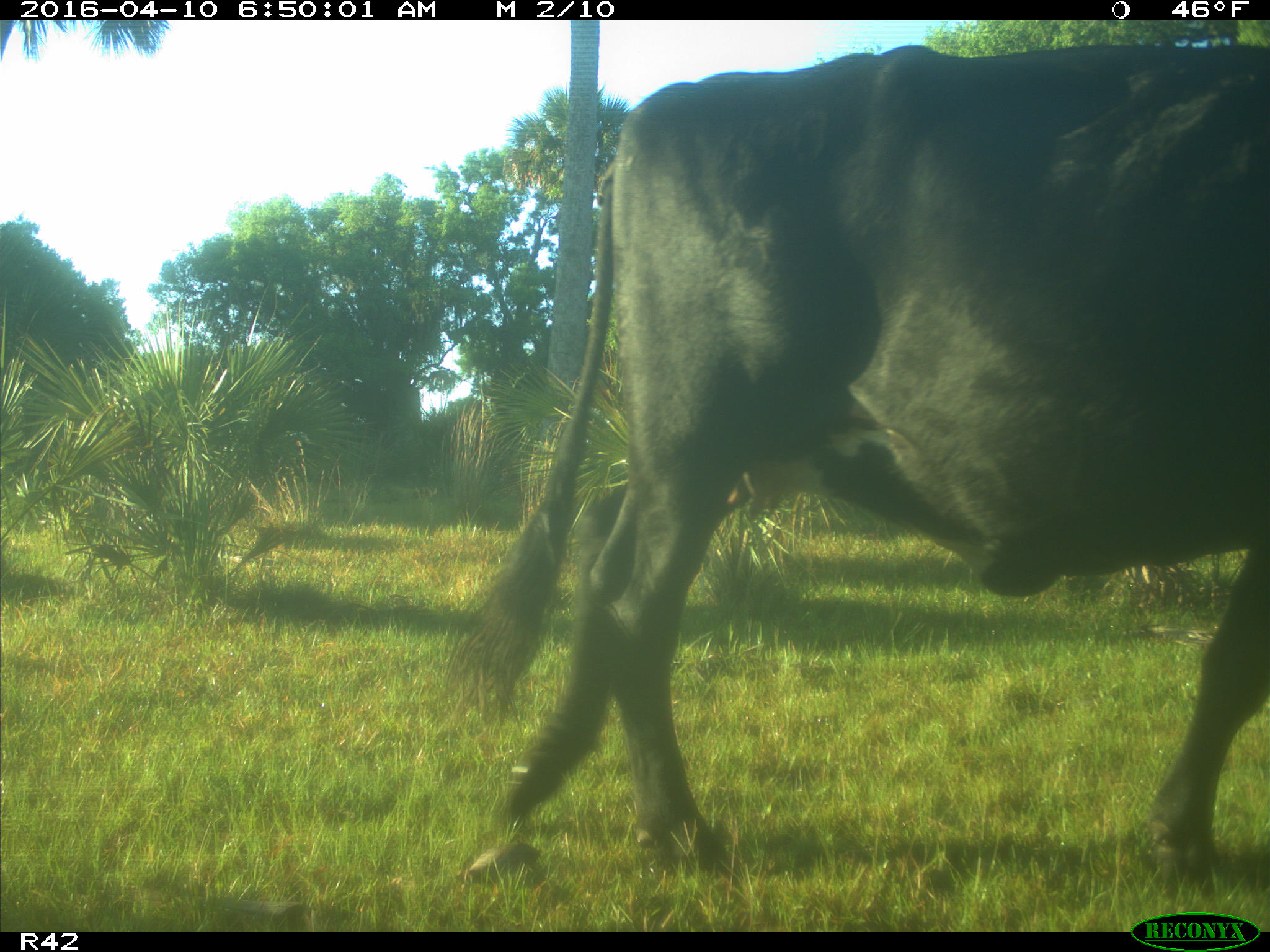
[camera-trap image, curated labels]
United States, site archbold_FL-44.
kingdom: Animalia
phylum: Chordata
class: Mammalia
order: Artiodactyla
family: Bovidae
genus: Bos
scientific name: Bos taurus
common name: domestic cow